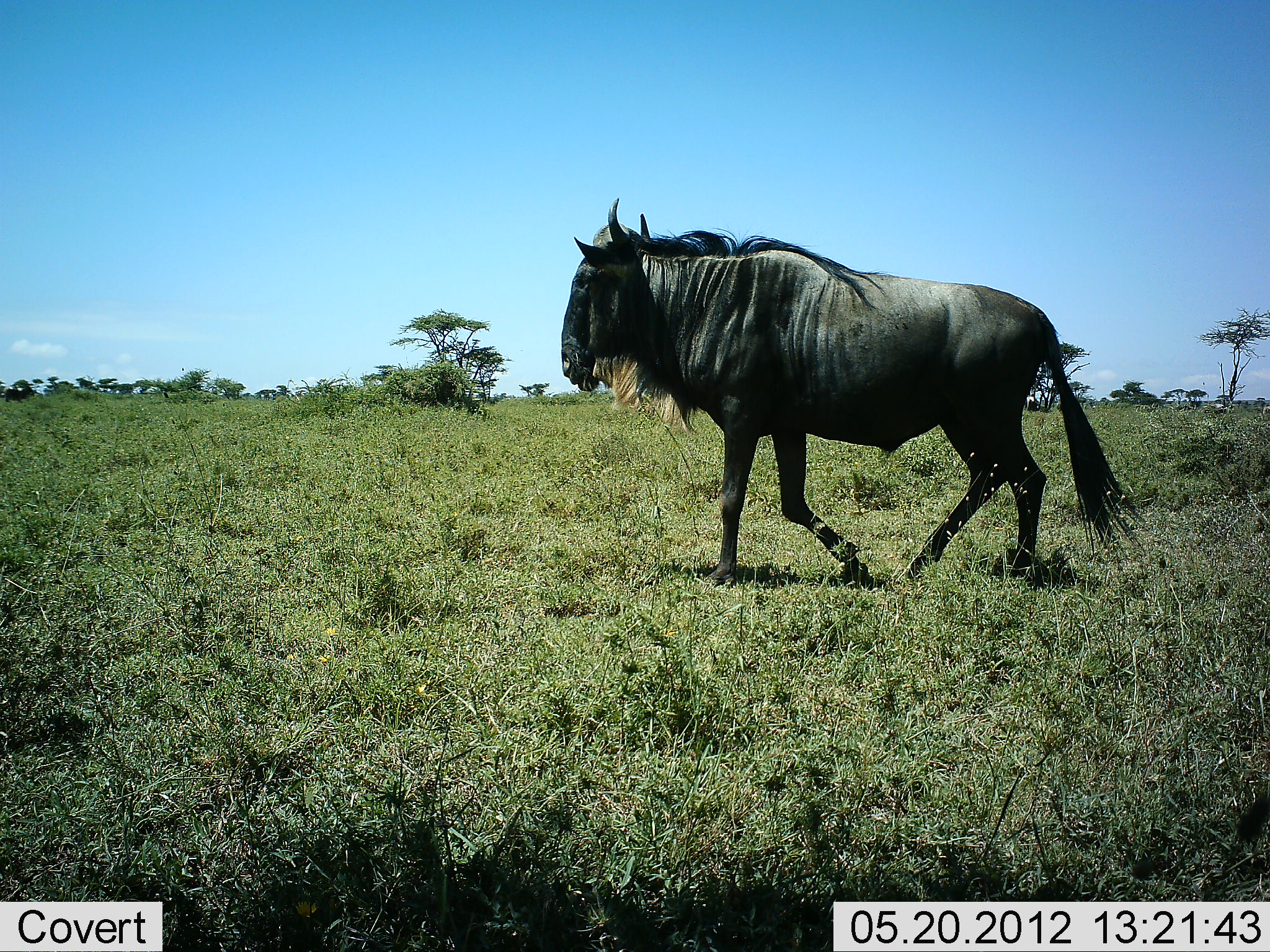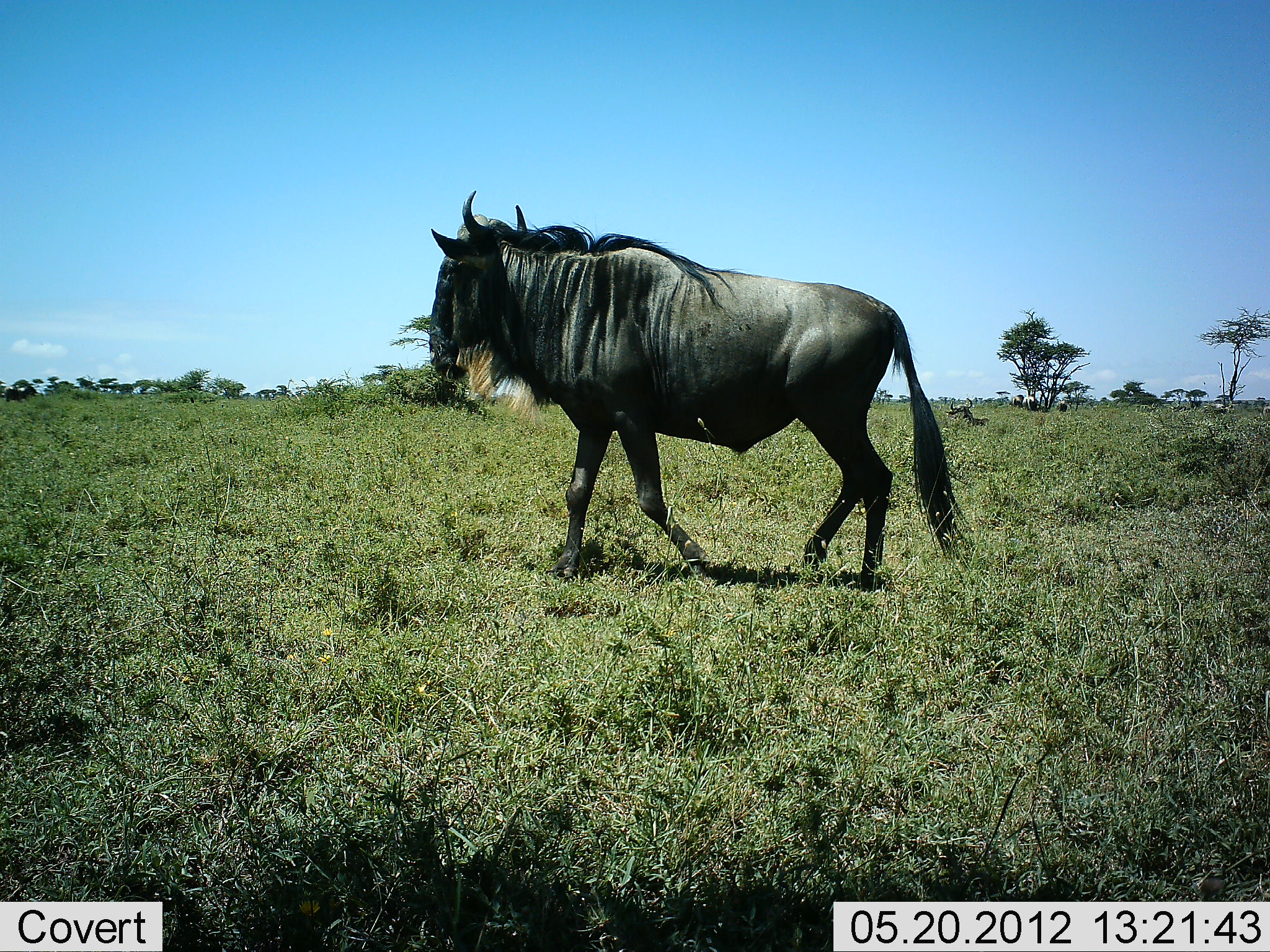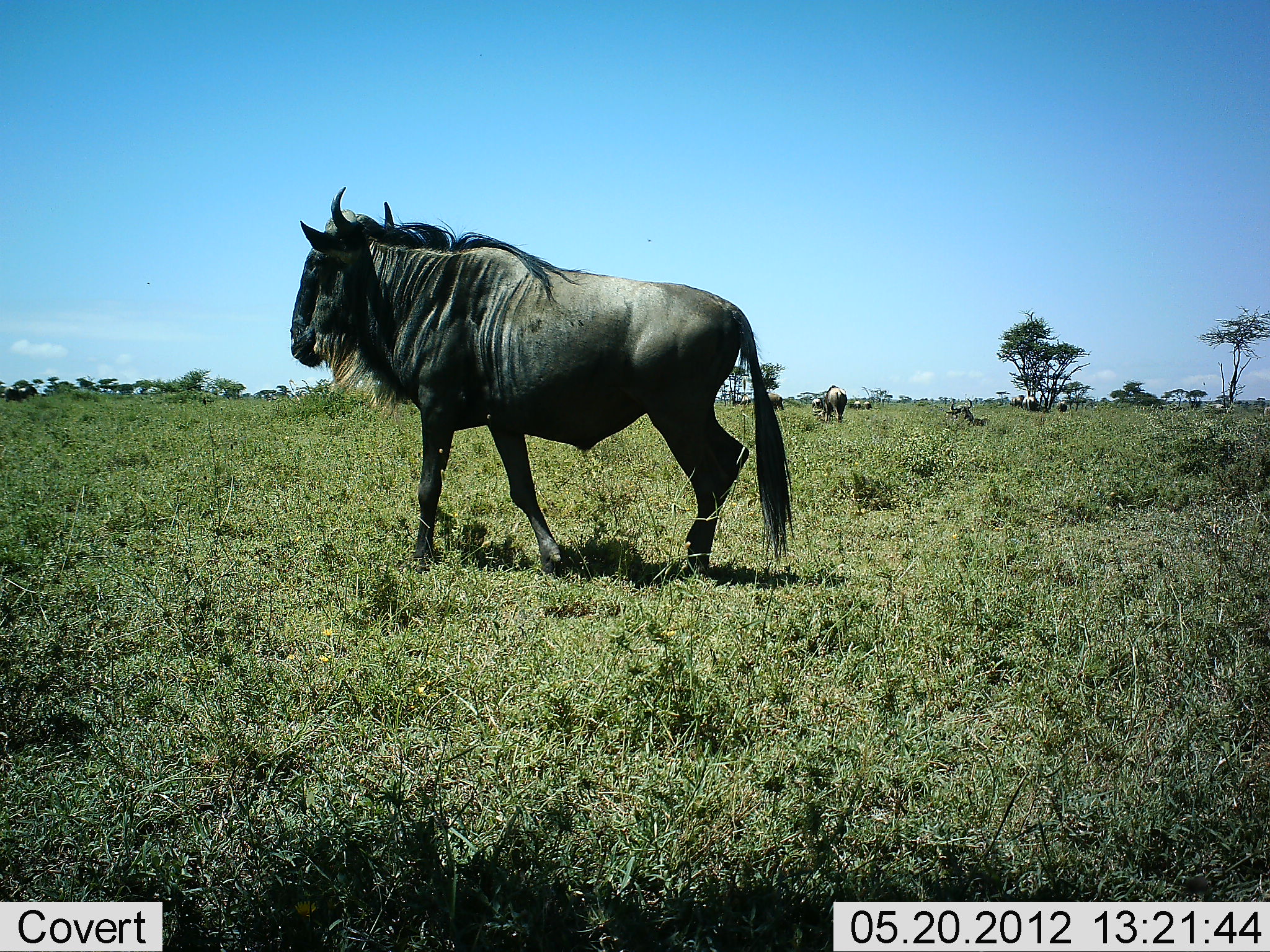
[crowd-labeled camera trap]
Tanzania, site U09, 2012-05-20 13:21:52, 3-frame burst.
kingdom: Animalia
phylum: Chordata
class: Mammalia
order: Artiodactyla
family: Bovidae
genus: Connochaetes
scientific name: Connochaetes taurinus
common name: blue wildebeest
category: wildebeest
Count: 1.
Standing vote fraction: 40%.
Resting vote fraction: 40%.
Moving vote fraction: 100%.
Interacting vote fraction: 0%.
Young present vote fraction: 0%.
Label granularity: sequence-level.